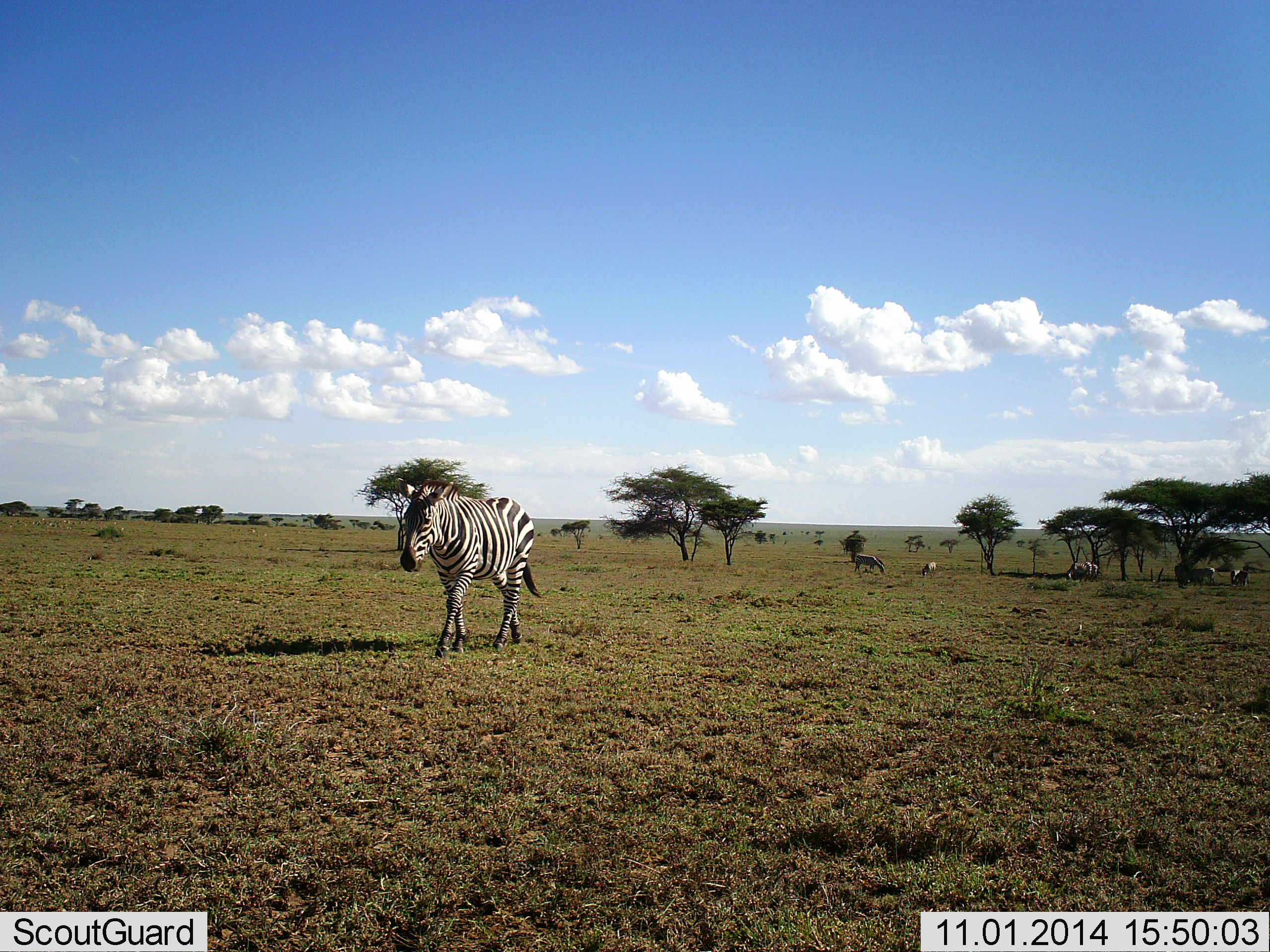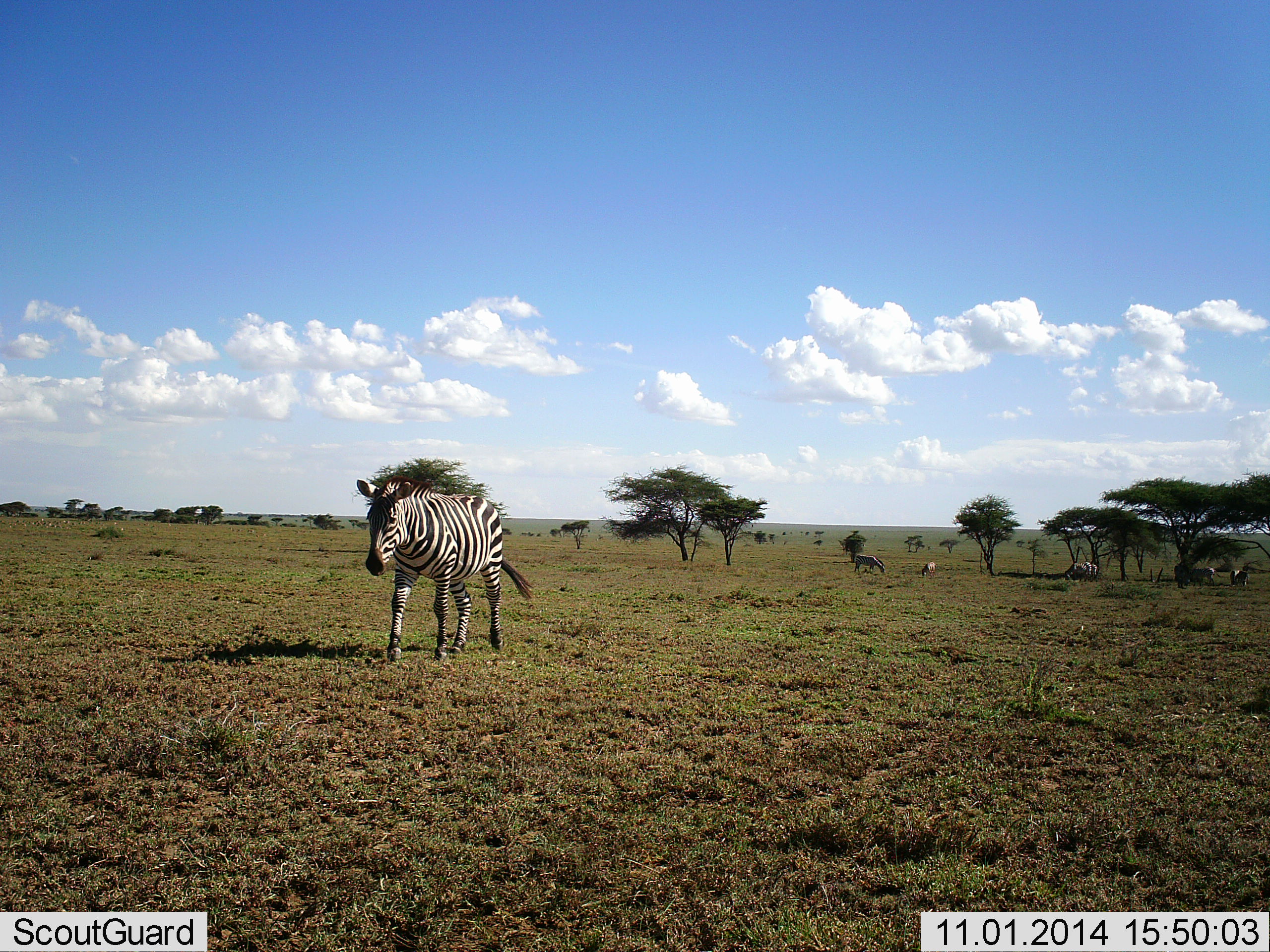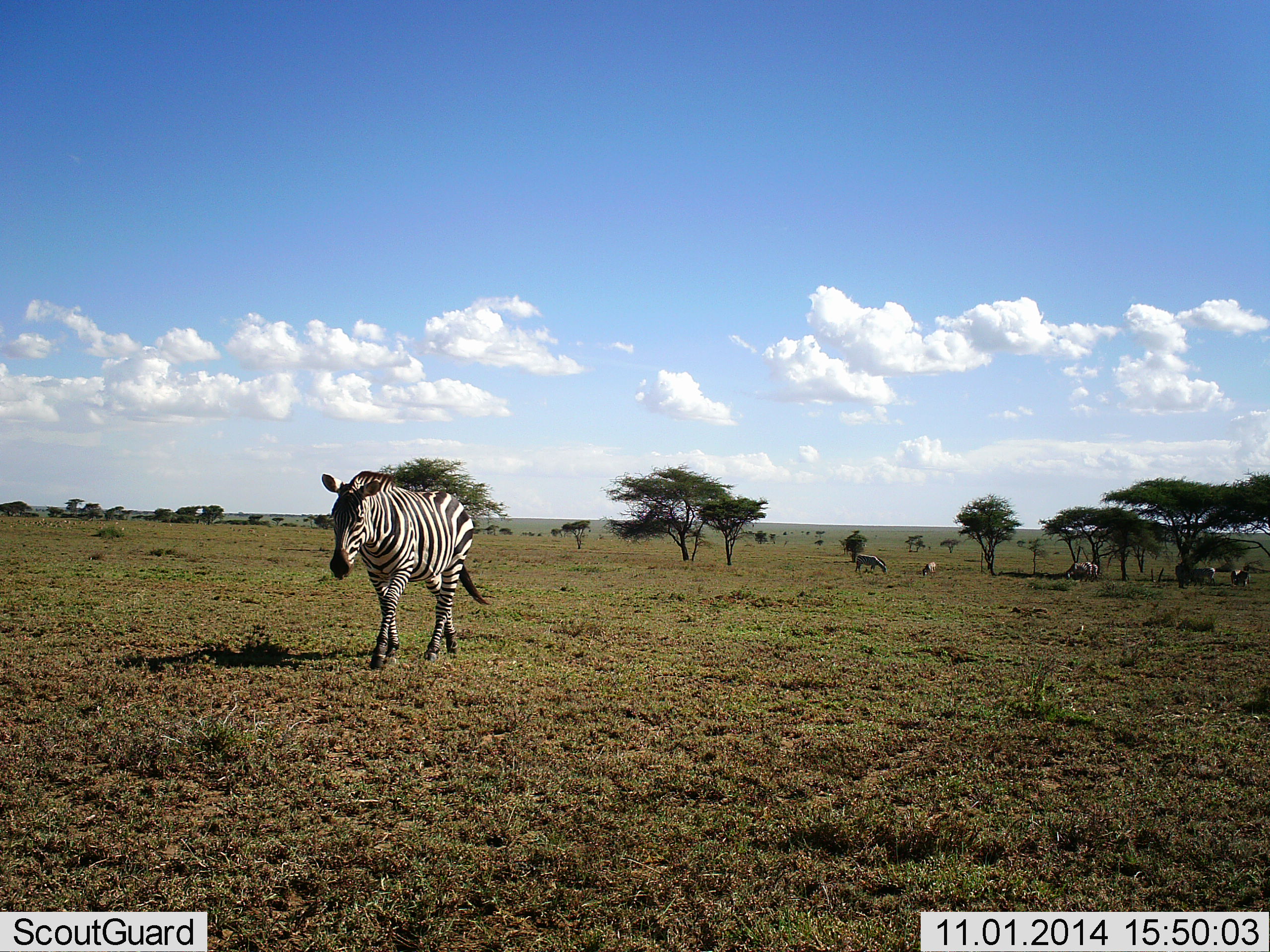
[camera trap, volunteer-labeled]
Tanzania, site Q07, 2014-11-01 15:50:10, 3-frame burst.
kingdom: Animalia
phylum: Chordata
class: Mammalia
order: Perissodactyla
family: Equidae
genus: Equus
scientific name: Equus quagga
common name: plains zebra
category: zebra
Zebra (plains zebra) (Equus quagga), count 6. Behavior (volunteer vote fractions): standing 42%, resting 8%, moving 83%, interacting 0%. Young present (vote fraction): 0%. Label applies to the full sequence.